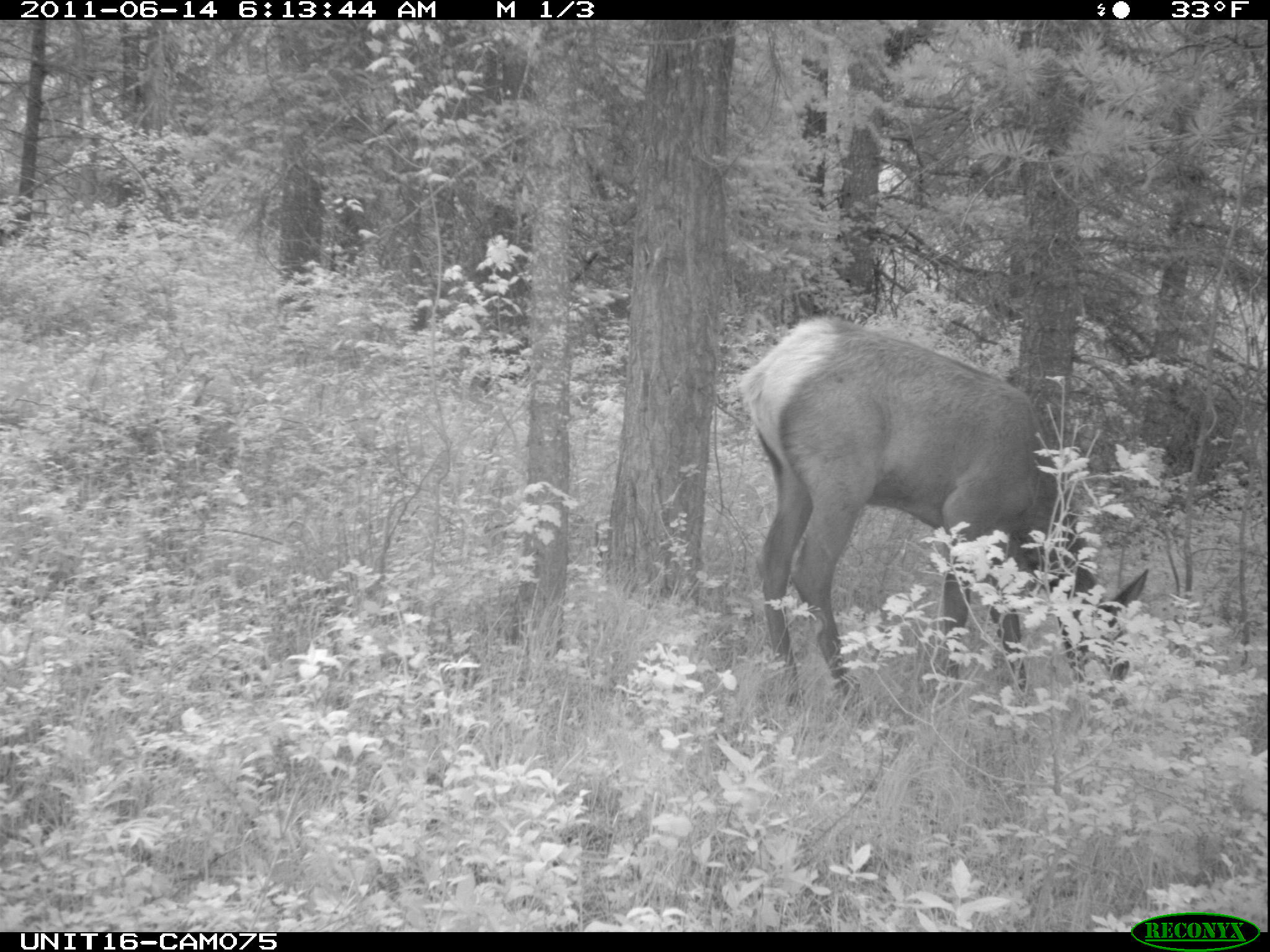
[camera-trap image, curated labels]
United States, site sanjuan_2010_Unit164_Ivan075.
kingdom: Animalia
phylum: Chordata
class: Mammalia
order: Artiodactyla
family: Cervidae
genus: Cervus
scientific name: Cervus elaphus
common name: red deer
Cervus elaphus (red deer).